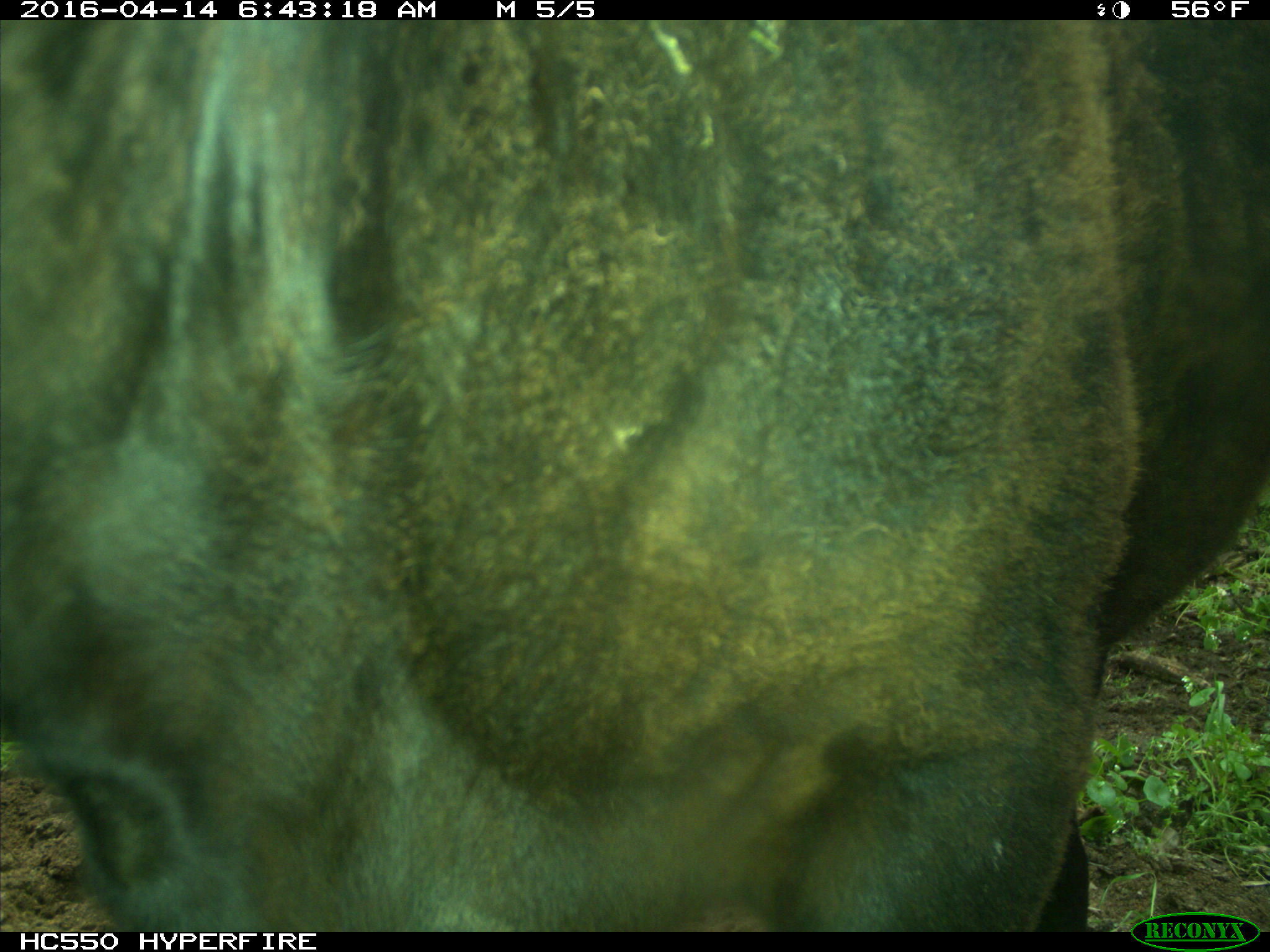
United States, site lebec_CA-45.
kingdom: Animalia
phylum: Chordata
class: Mammalia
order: Artiodactyla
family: Bovidae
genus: Bos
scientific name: Bos taurus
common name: domestic cow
Bos taurus (domestic cow).